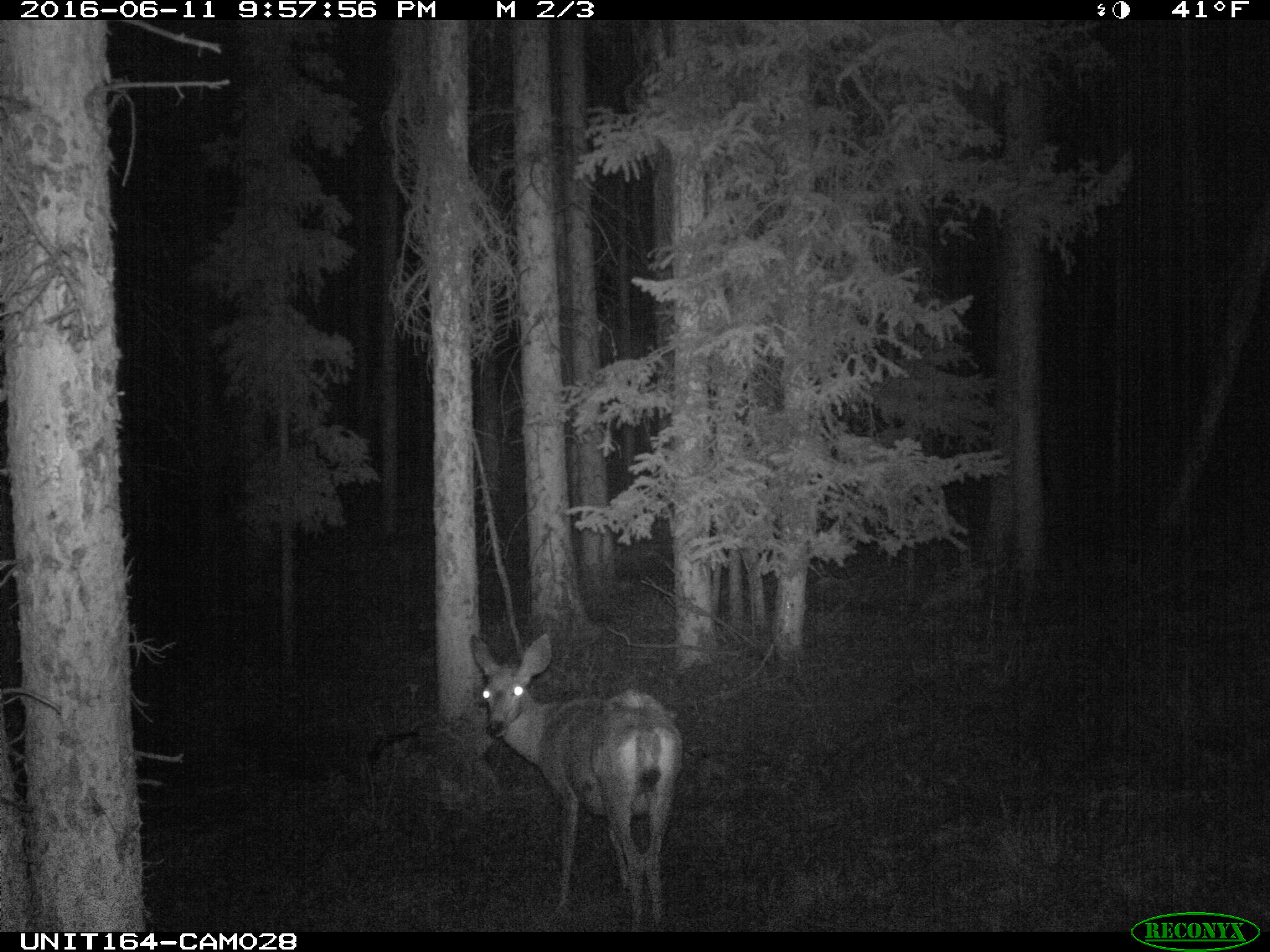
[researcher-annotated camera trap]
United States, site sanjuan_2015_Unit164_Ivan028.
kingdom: Animalia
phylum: Chordata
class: Mammalia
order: Artiodactyla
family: Cervidae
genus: Odocoileus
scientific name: Odocoileus hemionus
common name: mule deer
Odocoileus hemionus (mule deer).